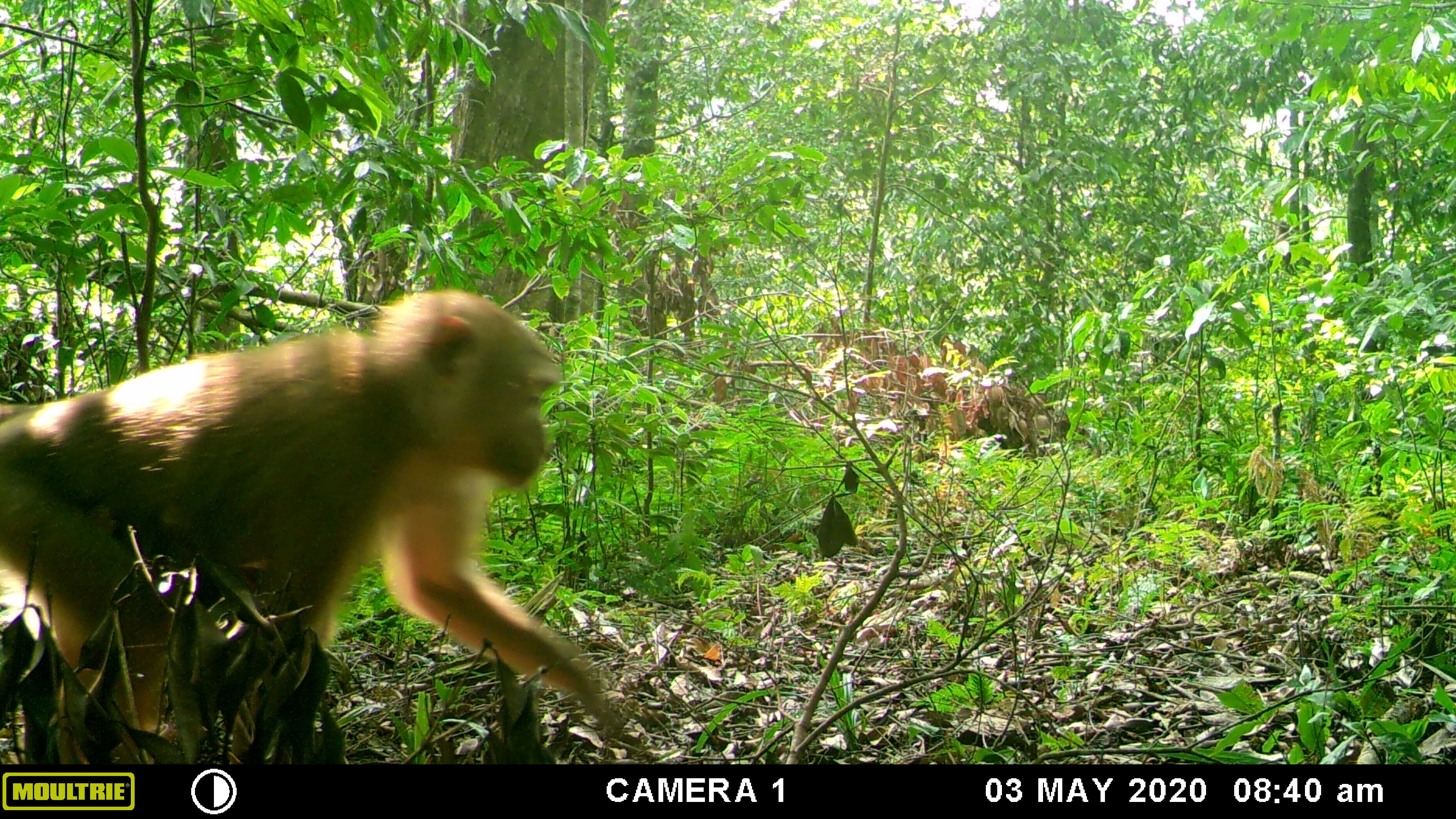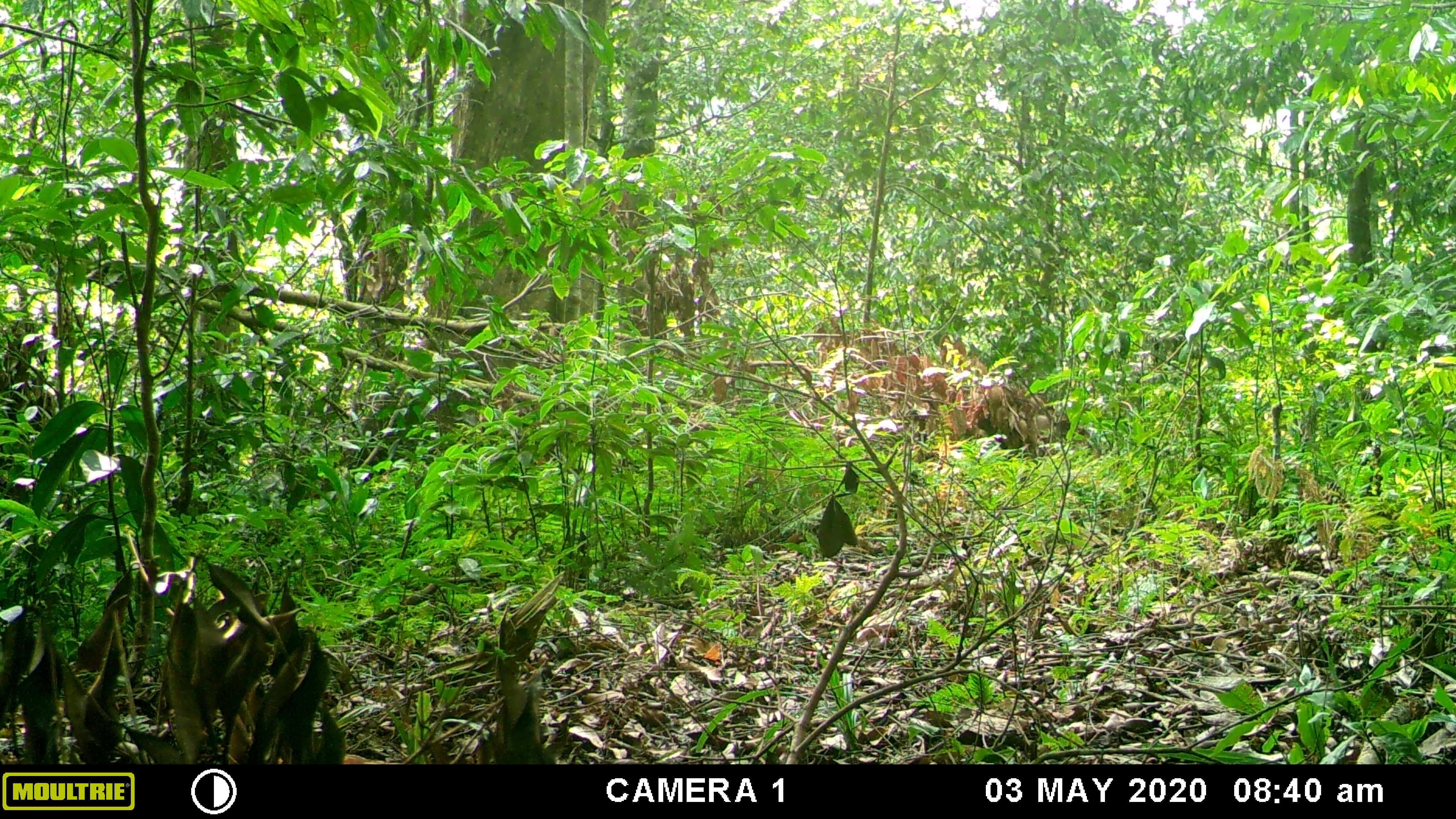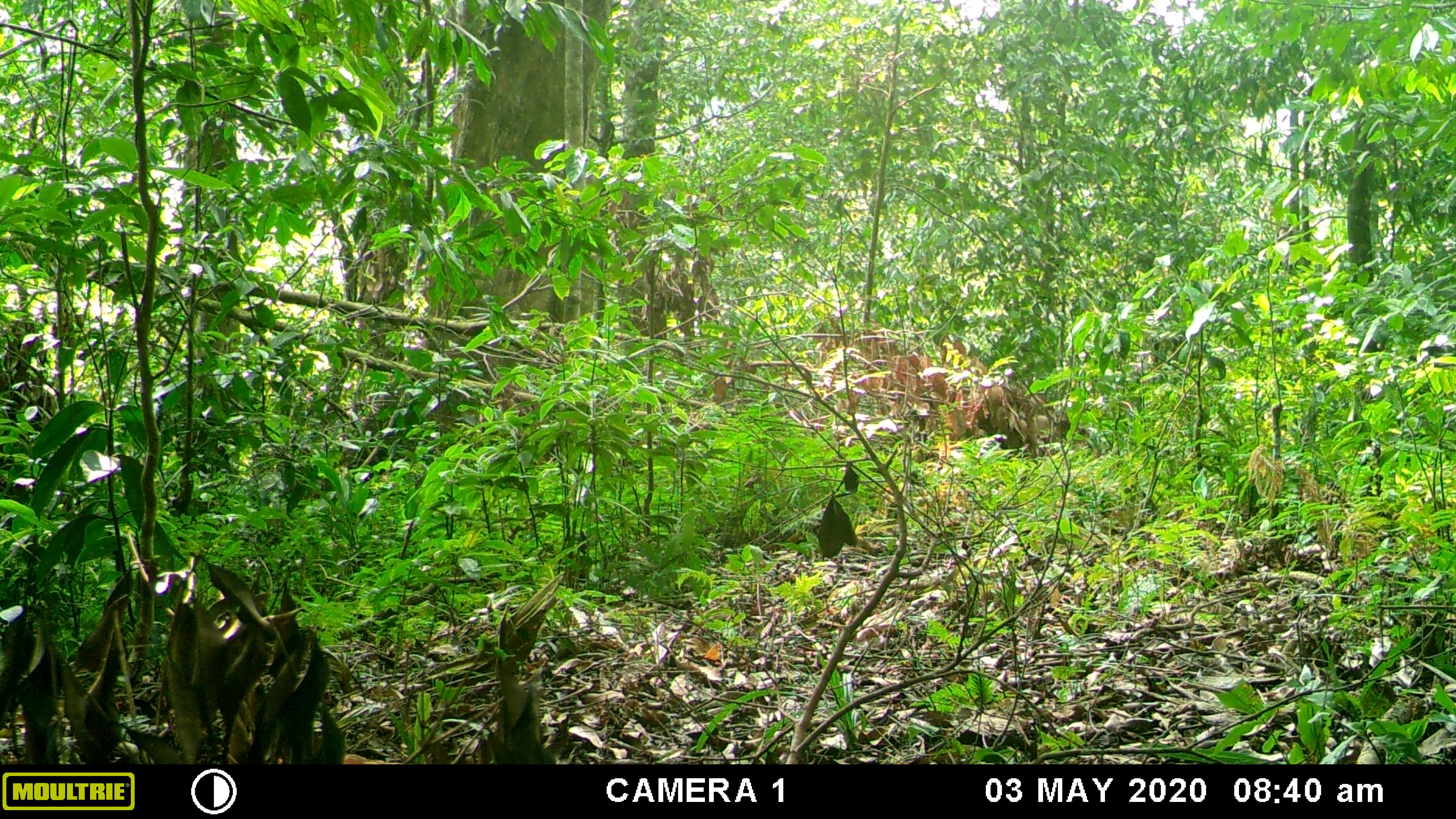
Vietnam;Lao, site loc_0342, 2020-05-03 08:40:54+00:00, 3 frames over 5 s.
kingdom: Animalia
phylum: Chordata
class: Mammalia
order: Primates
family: Cercopithecidae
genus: Macaca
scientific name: Macaca nemestrina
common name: pig-tailed macaque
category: pig tailed macaque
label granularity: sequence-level